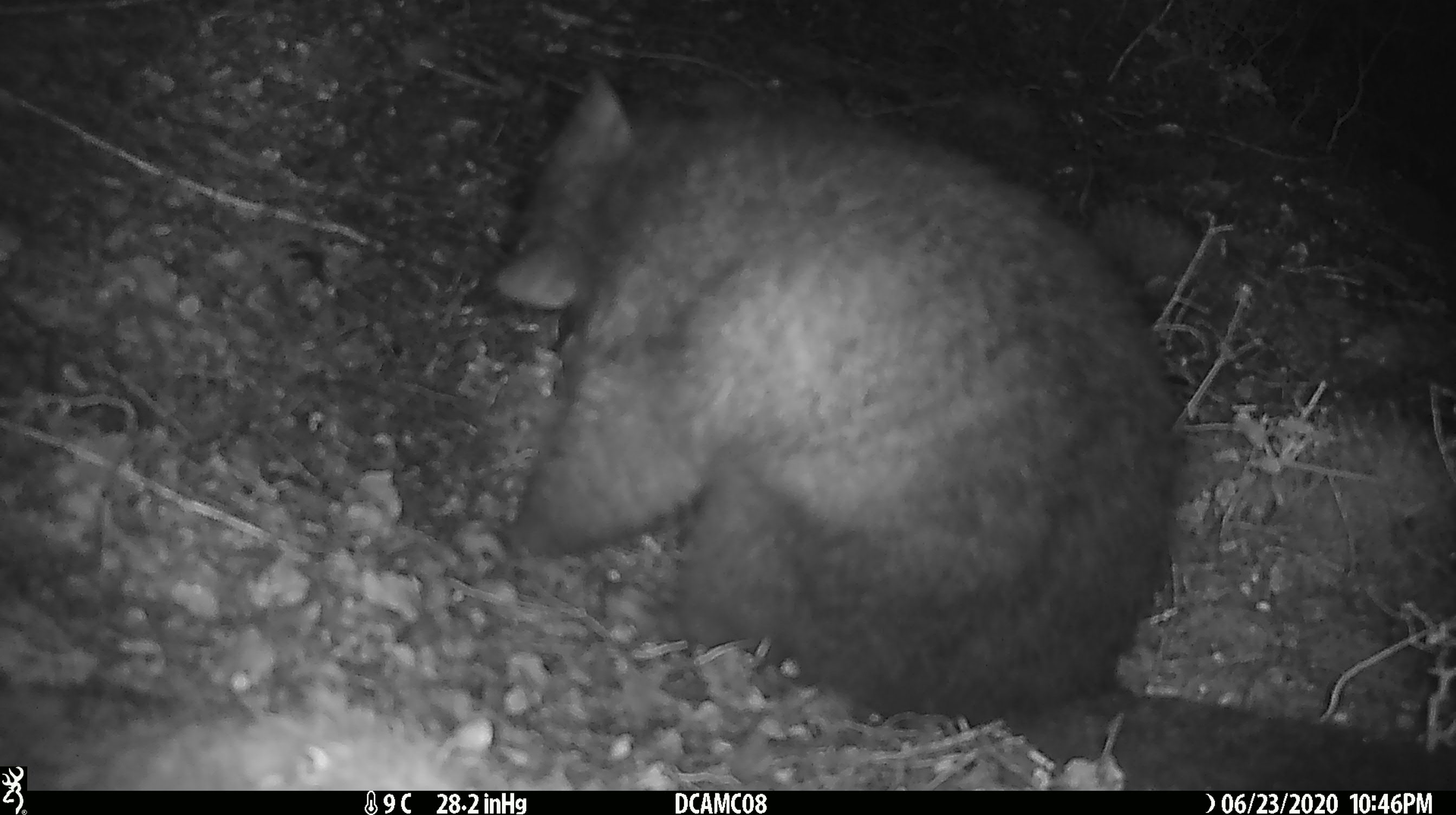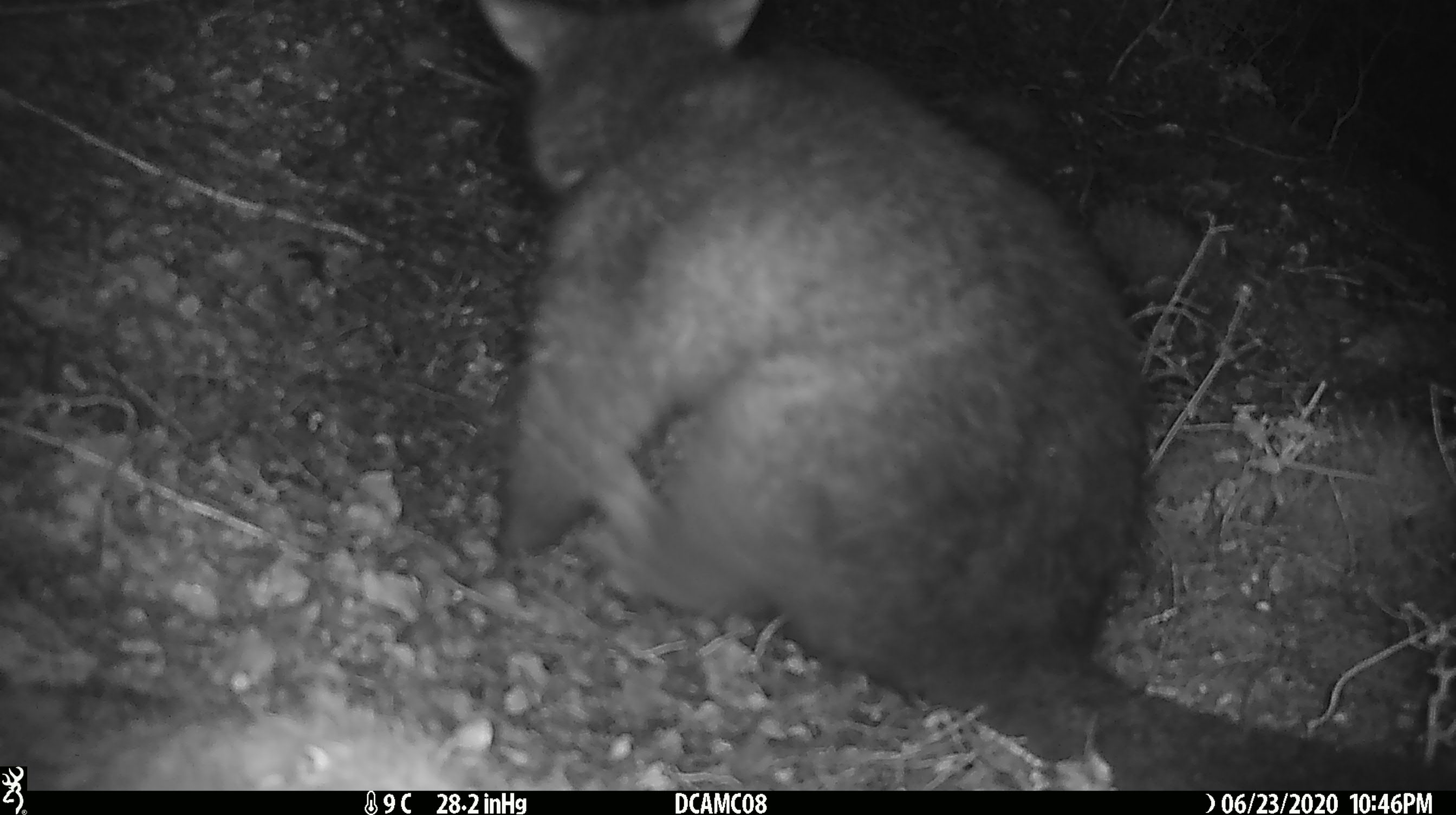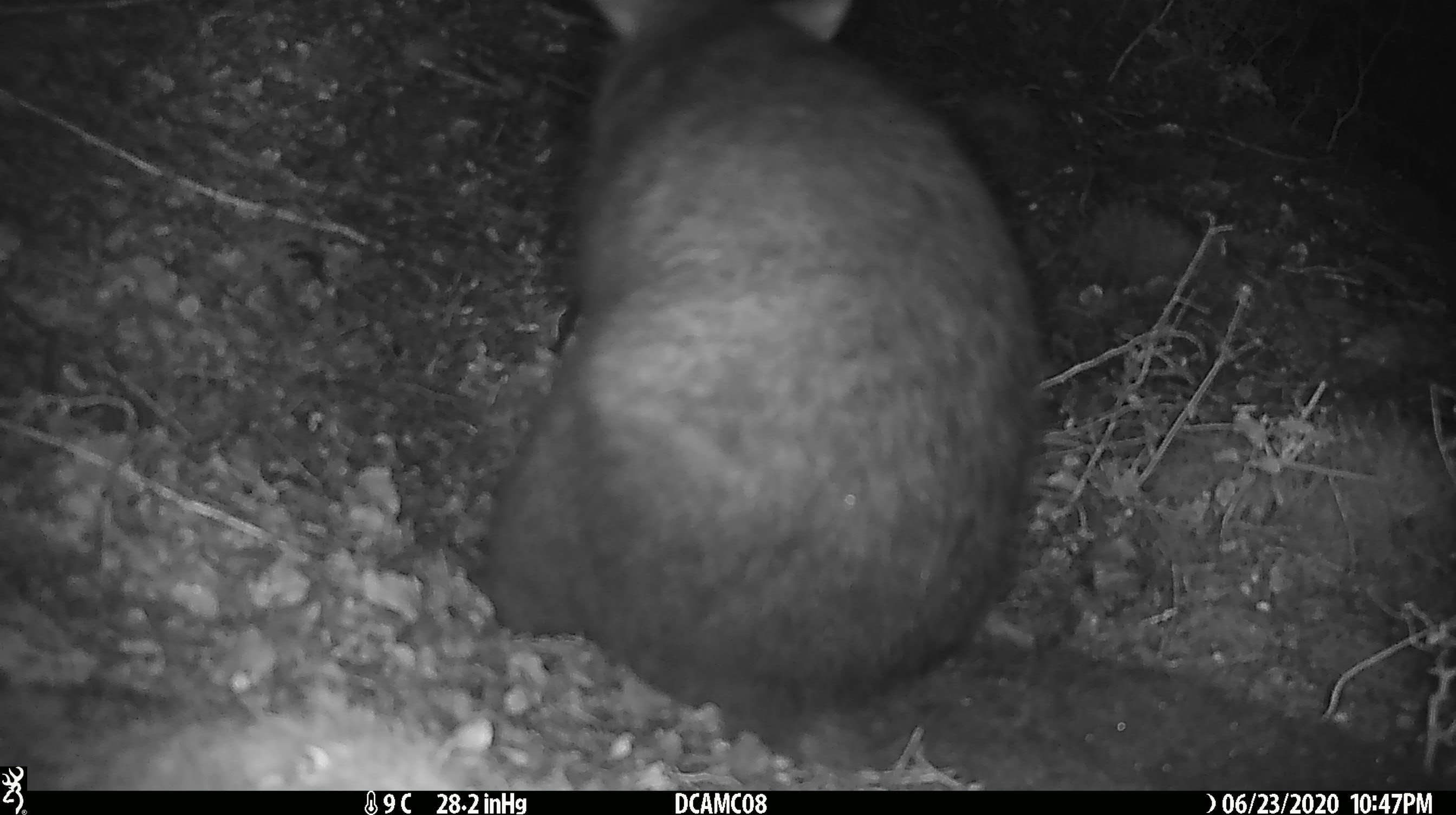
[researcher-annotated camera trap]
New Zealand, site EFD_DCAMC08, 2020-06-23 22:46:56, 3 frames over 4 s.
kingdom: Animalia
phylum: Chordata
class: Mammalia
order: Diprotodontia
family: Phalangeridae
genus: Trichosurus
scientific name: Trichosurus vulpecula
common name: common brushtail possum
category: possum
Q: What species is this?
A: Possum (common brushtail possum) (Trichosurus vulpecula).